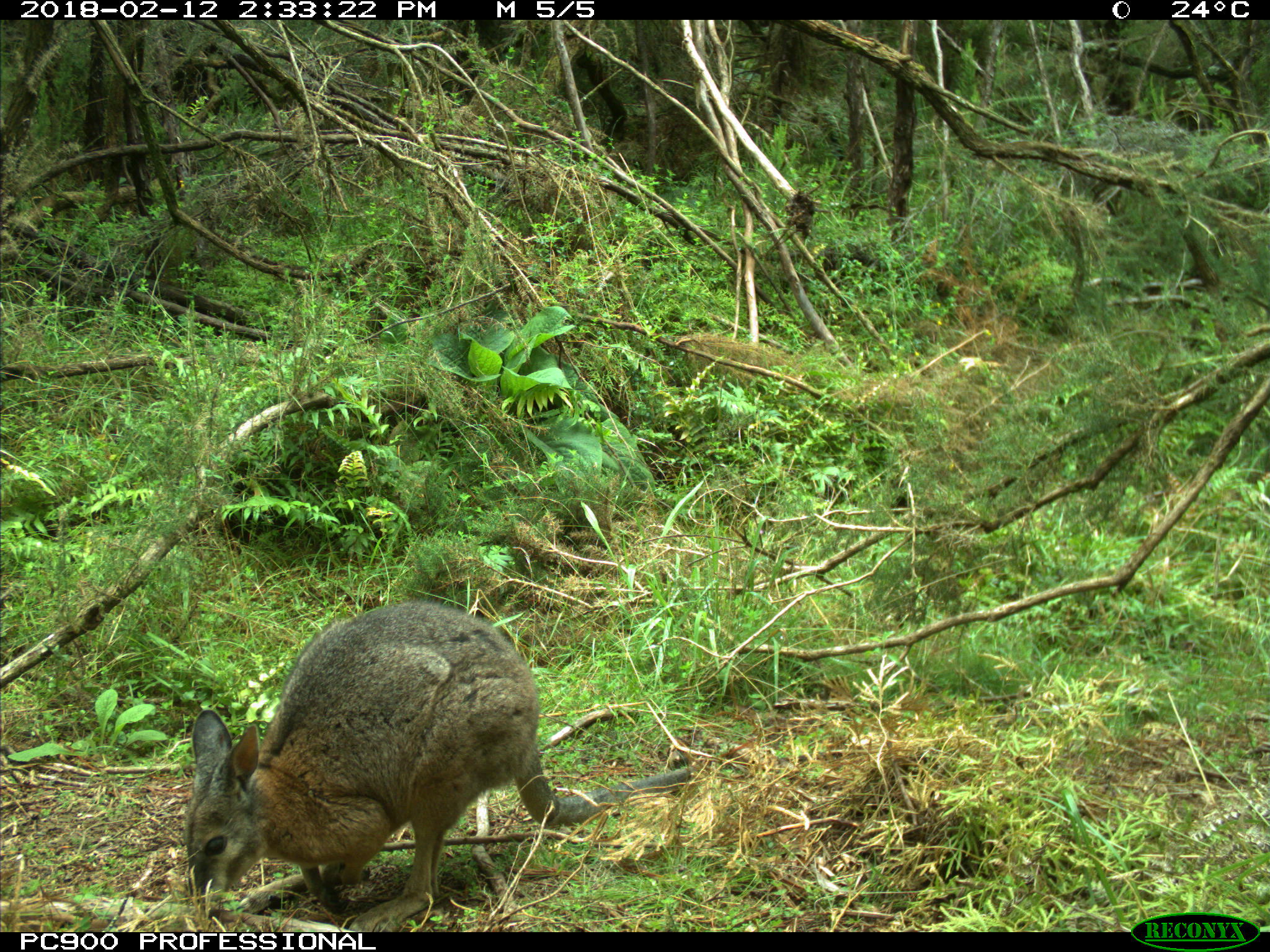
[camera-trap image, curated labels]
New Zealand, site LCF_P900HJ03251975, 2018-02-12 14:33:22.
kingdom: Animalia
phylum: Chordata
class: Mammalia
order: Diprotodontia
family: Macropodidae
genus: Notamacropus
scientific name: Notamacropus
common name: wallaby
Wallaby (Notamacropus).